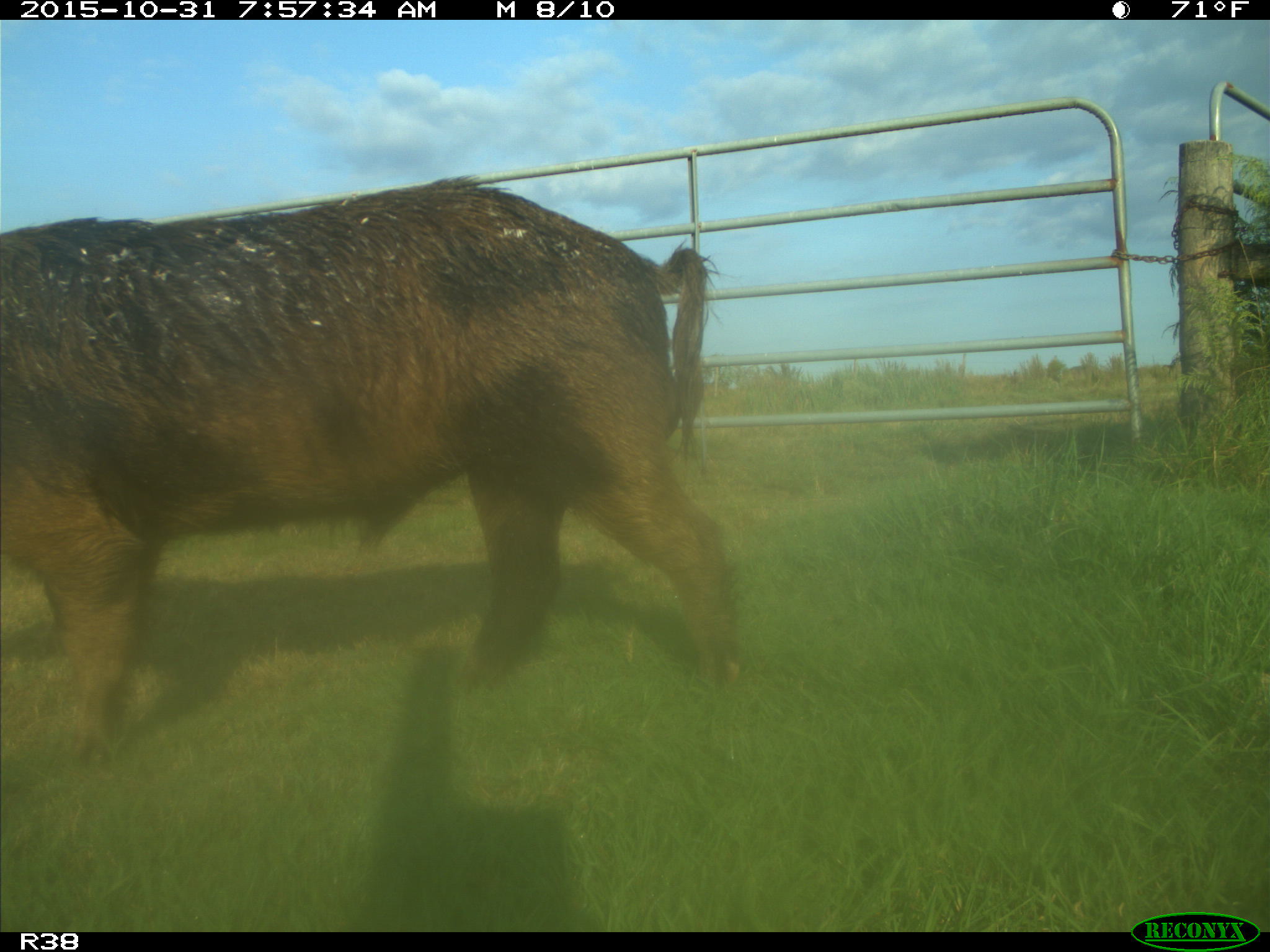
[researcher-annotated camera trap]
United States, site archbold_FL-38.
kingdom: Animalia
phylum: Chordata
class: Mammalia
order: Artiodactyla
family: Suidae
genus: Sus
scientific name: Sus scrofa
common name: wild boar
Sus scrofa (wild boar).